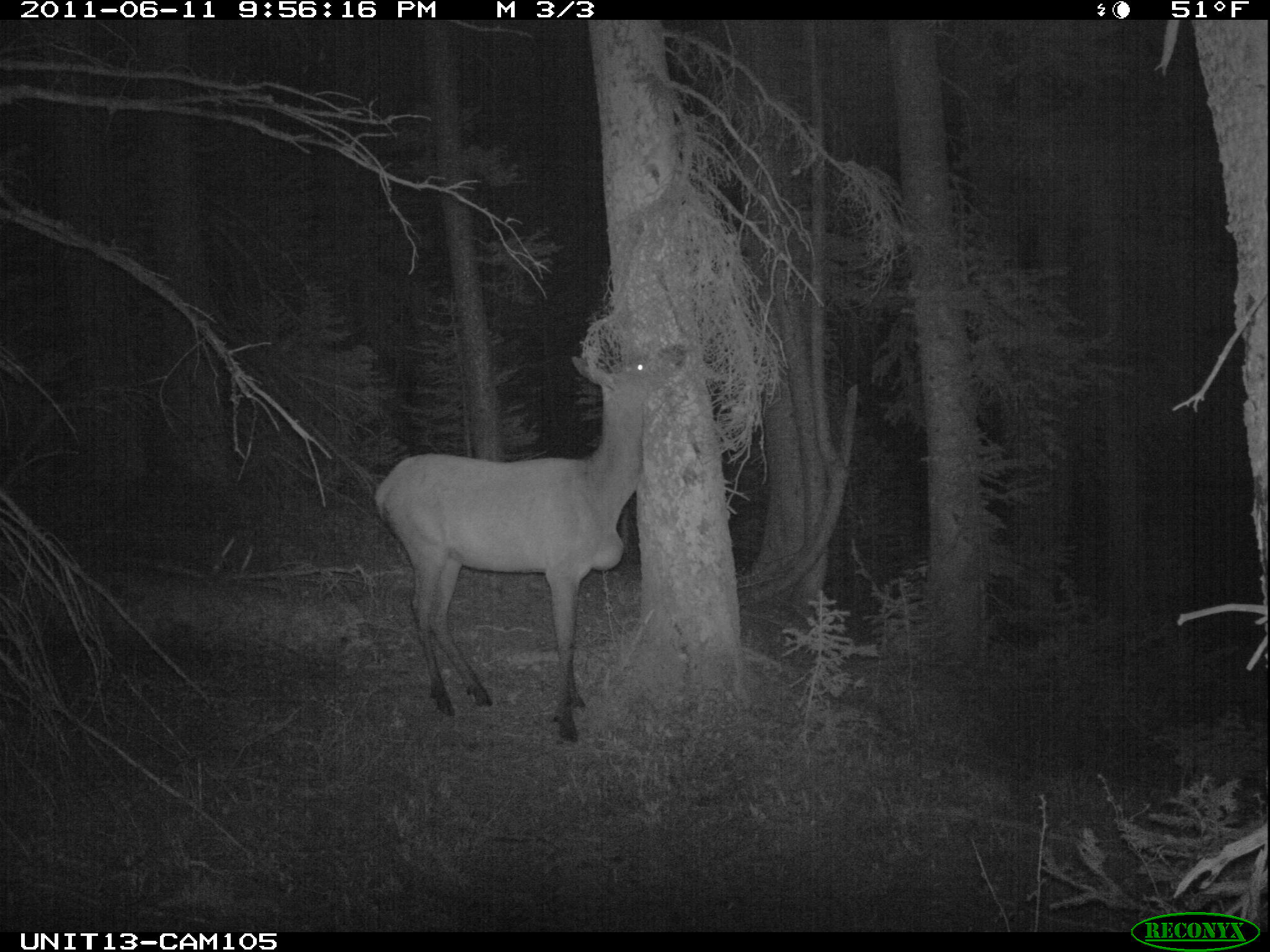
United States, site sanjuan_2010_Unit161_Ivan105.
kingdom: Animalia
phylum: Chordata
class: Mammalia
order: Artiodactyla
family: Cervidae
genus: Cervus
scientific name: Cervus elaphus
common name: red deer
Cervus elaphus (red deer).